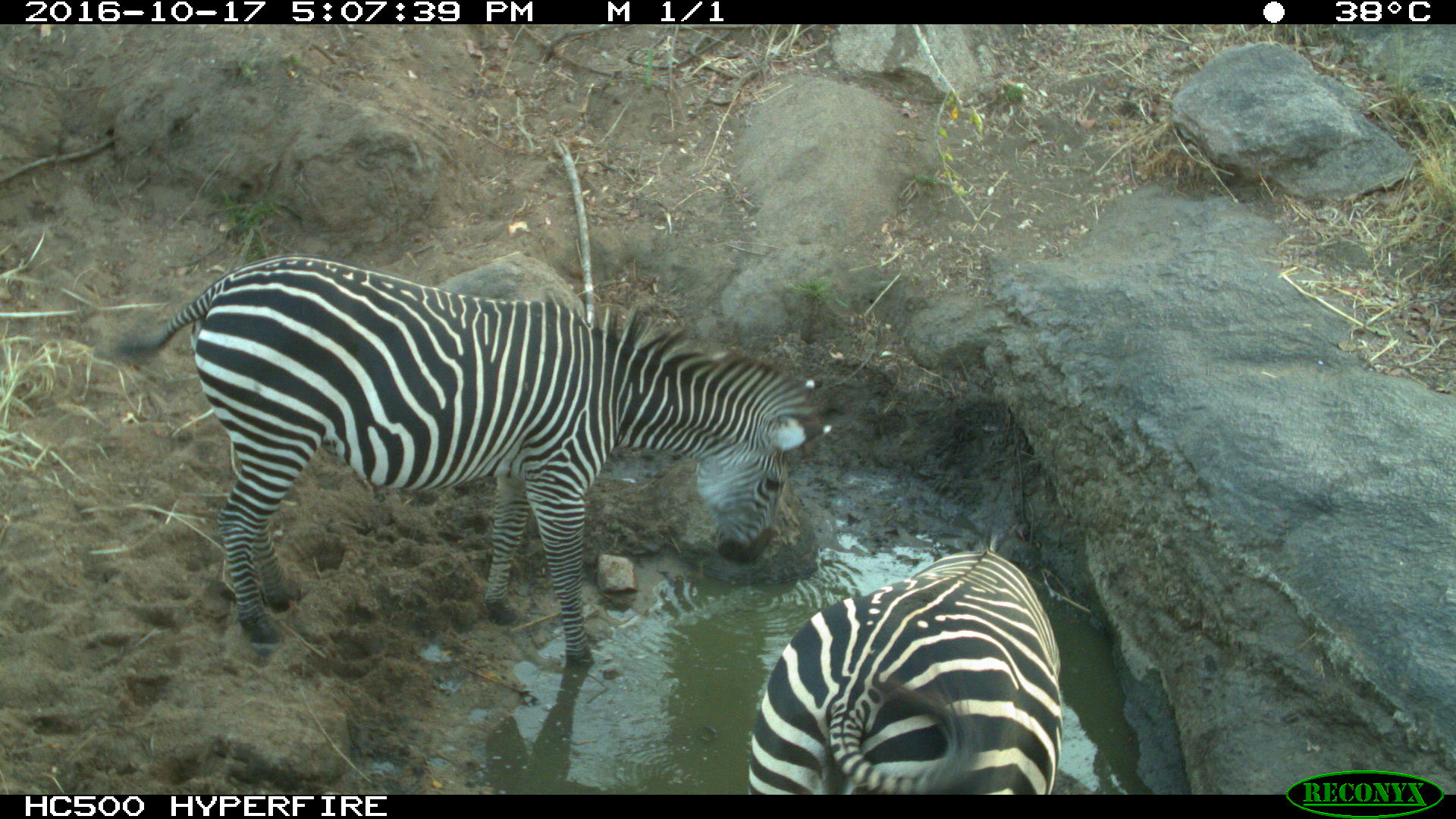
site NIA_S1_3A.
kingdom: Animalia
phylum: Chordata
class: Mammalia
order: Perissodactyla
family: Equidae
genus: Equus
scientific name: Equus quagga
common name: plains zebra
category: zebraplains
Zebraplains (plains zebra) (Equus quagga), count 2. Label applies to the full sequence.